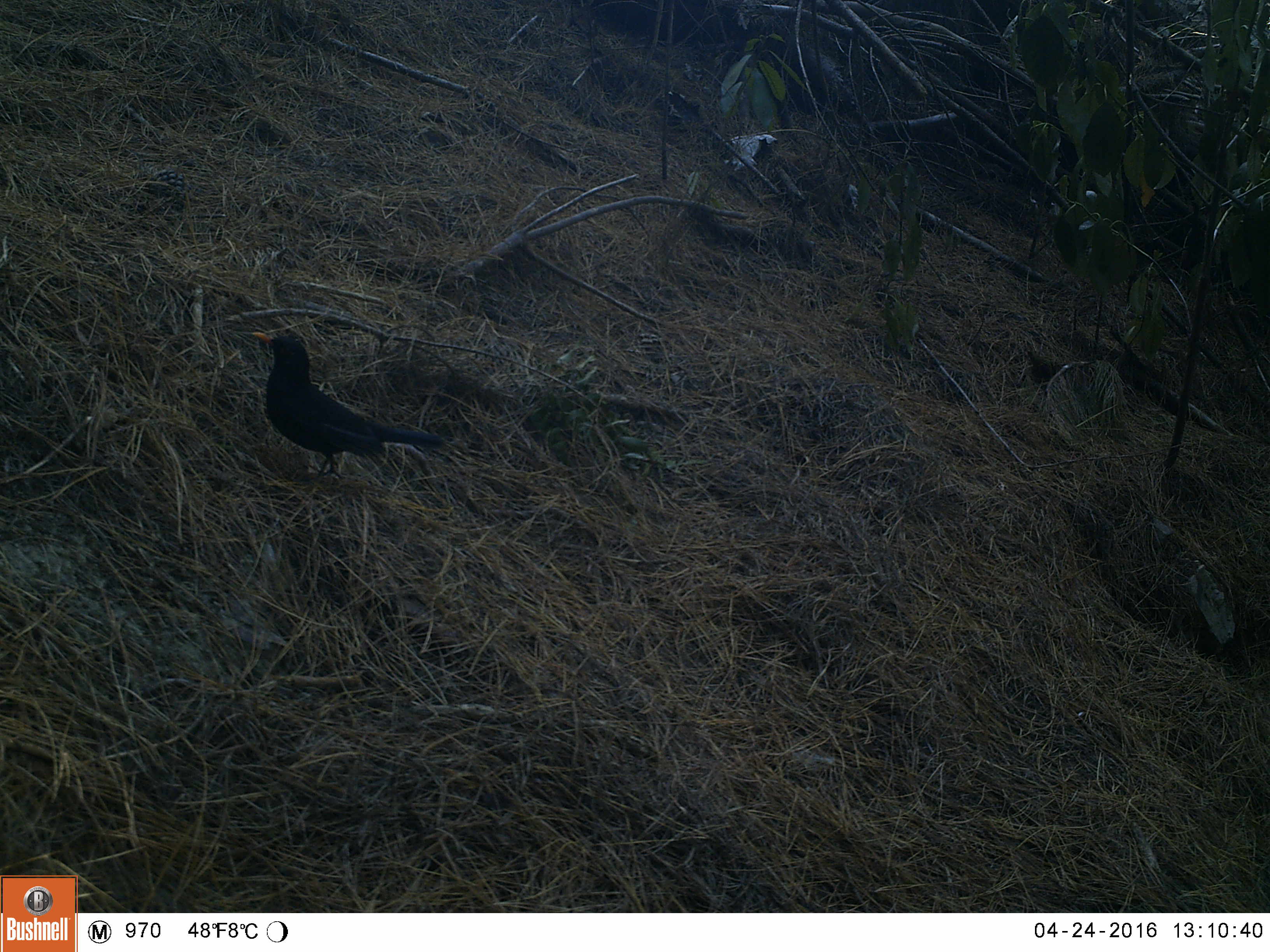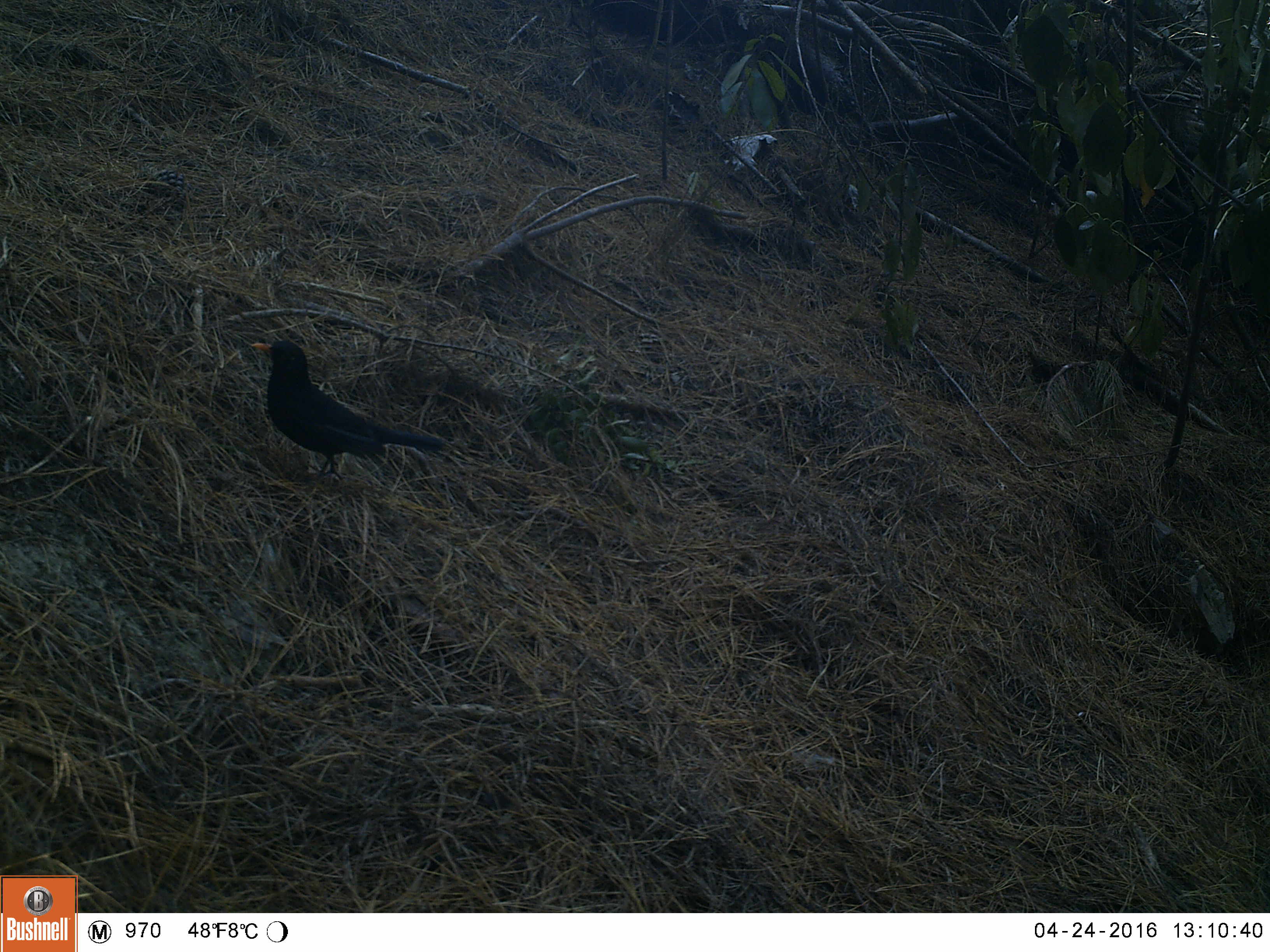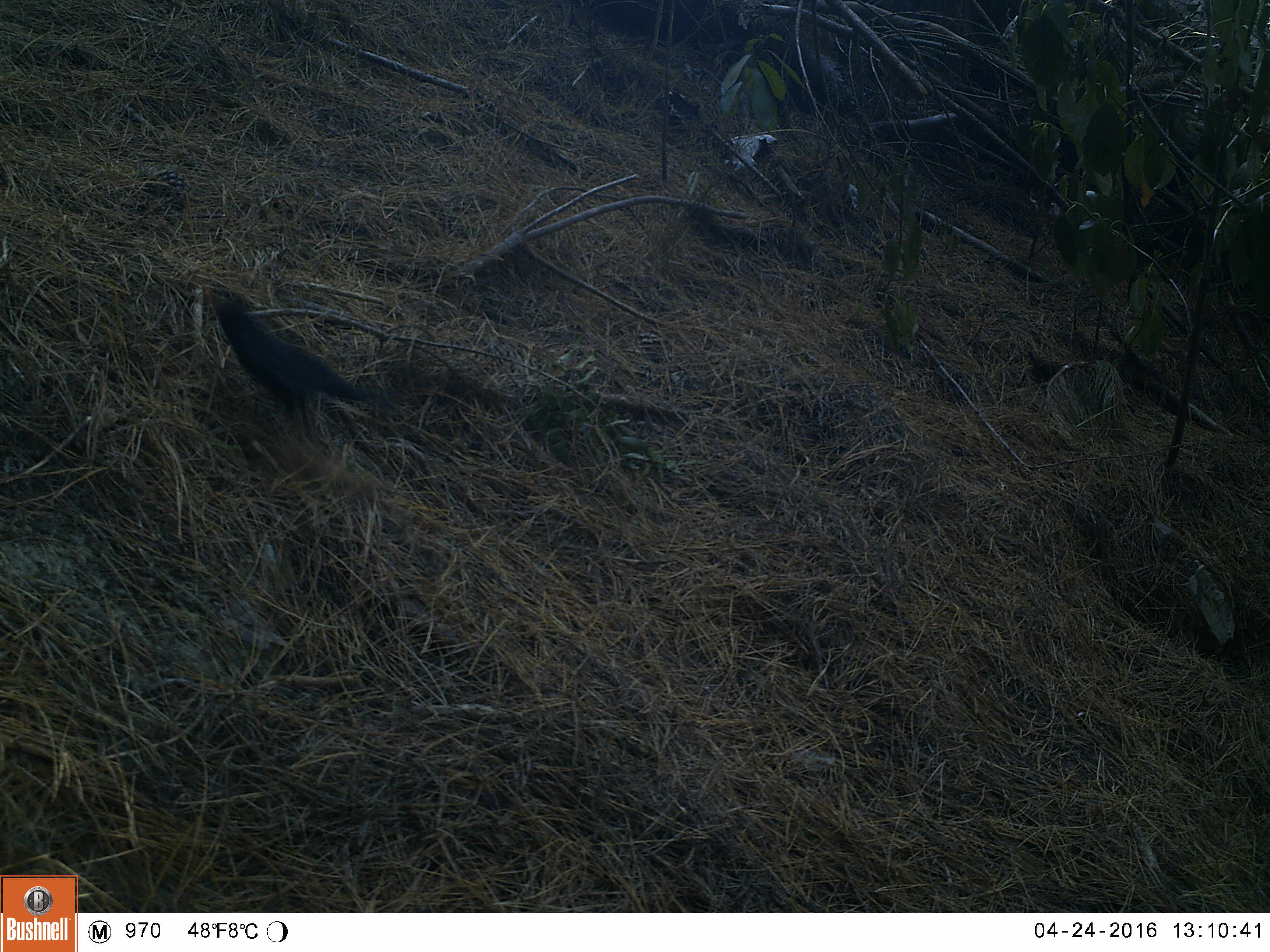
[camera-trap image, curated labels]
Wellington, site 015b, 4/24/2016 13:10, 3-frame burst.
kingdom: Animalia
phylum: Chordata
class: Aves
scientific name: Aves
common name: bird